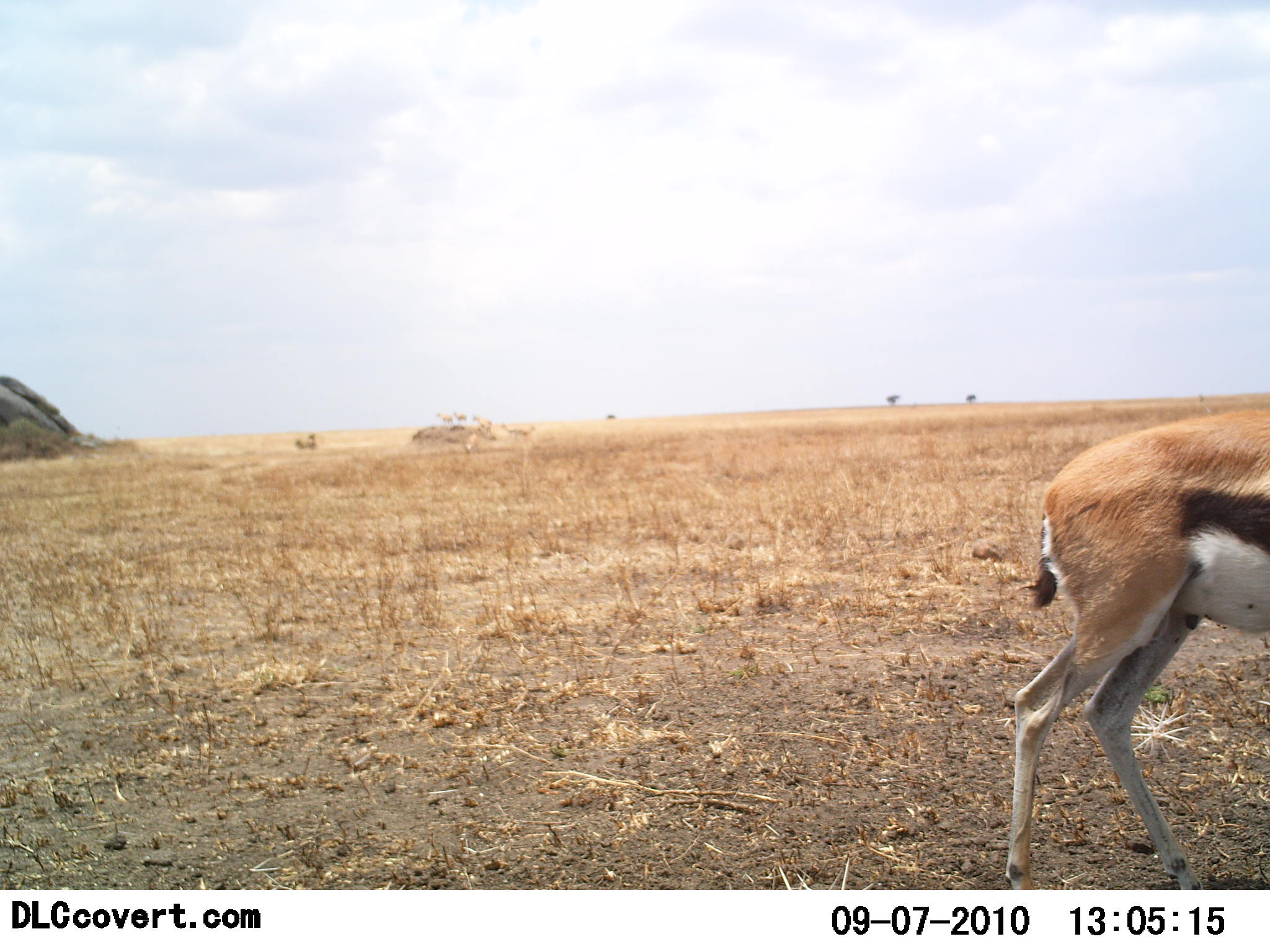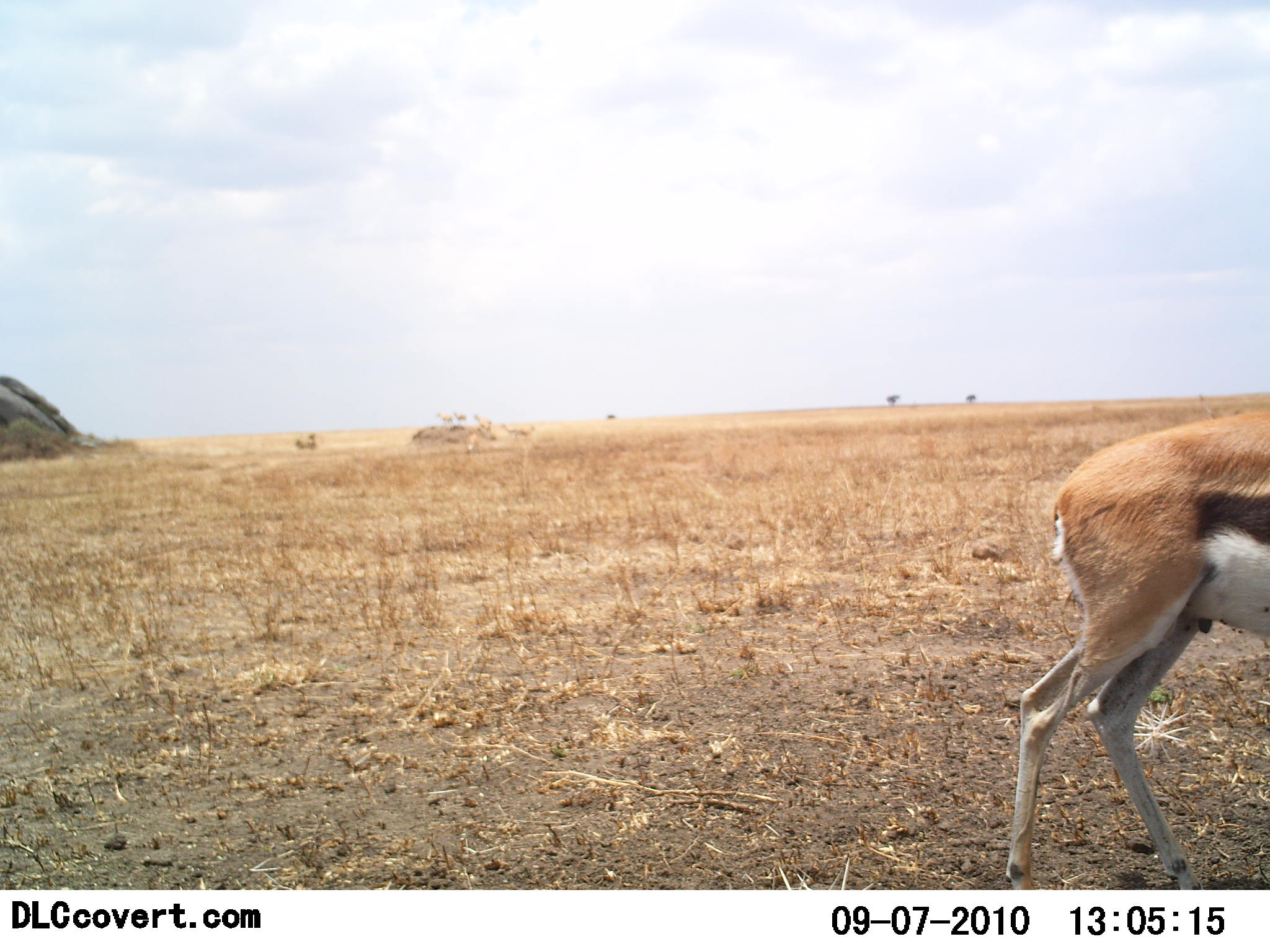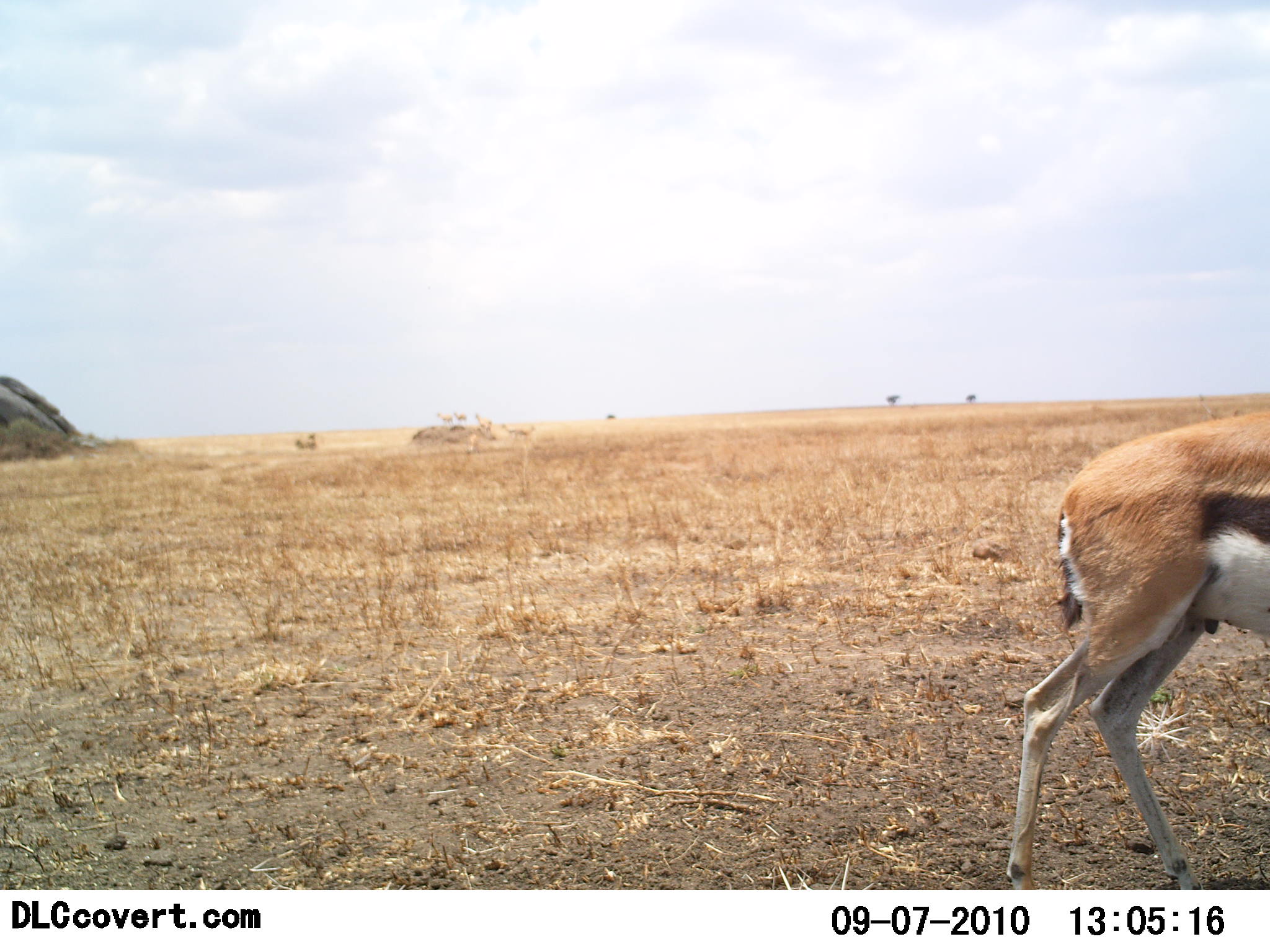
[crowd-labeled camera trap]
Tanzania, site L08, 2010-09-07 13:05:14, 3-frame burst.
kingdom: Animalia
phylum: Chordata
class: Mammalia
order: Artiodactyla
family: Bovidae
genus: Eudorcas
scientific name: Eudorcas thomsonii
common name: thomson's gazelle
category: gazellethomsons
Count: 1.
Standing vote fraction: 56%.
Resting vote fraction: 6%.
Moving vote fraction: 44%.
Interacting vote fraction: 0%.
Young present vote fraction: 0%.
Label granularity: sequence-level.